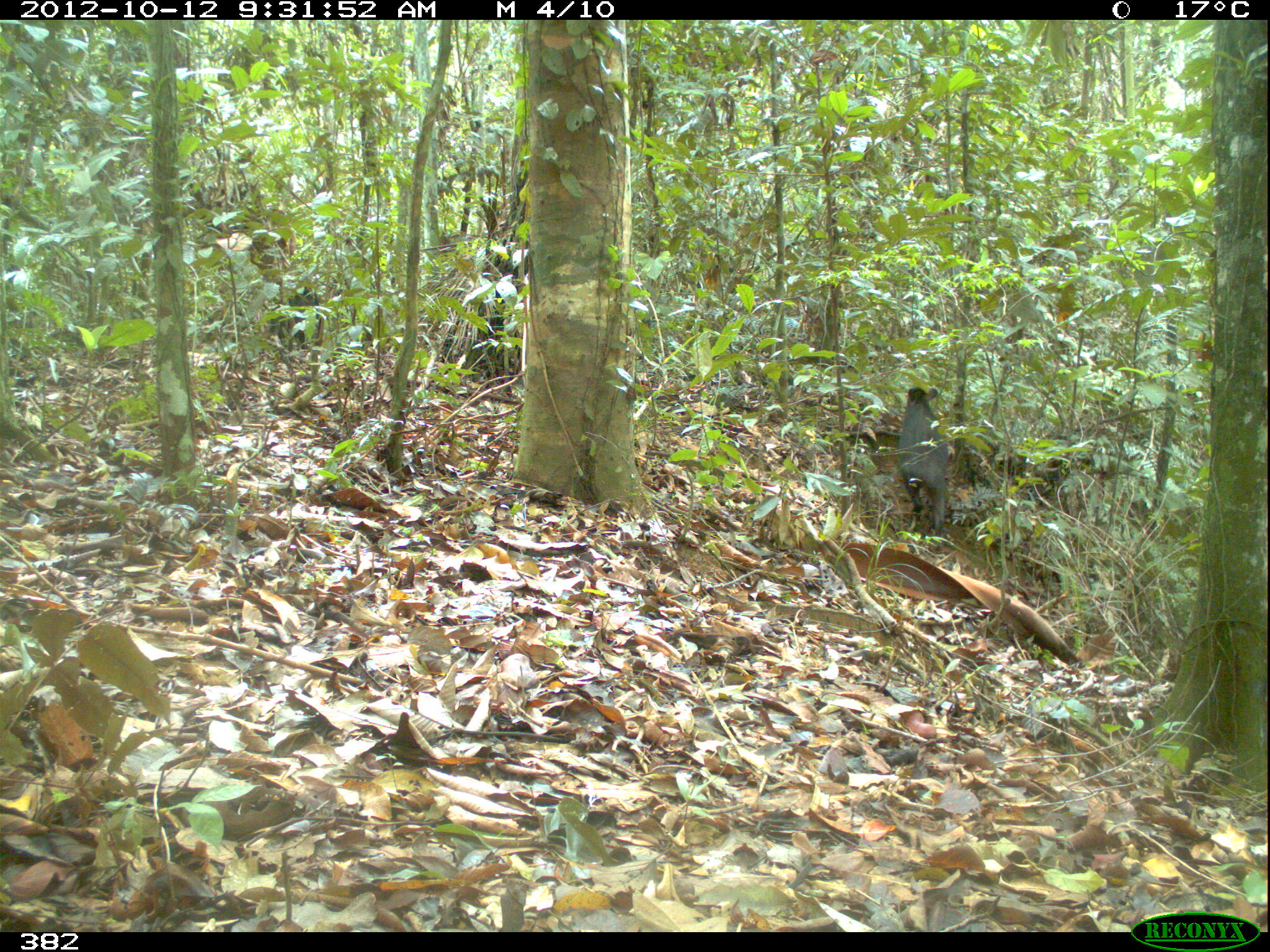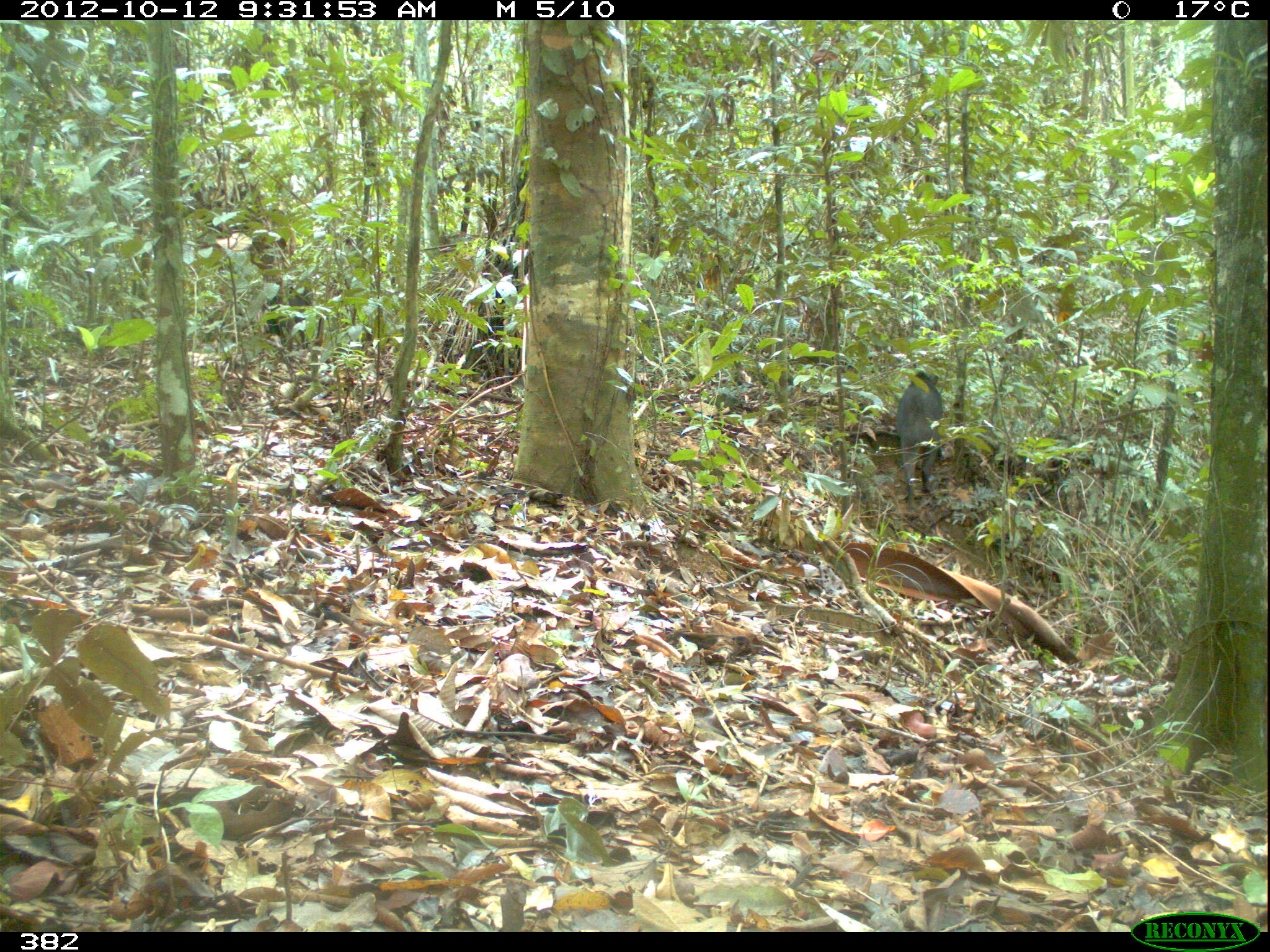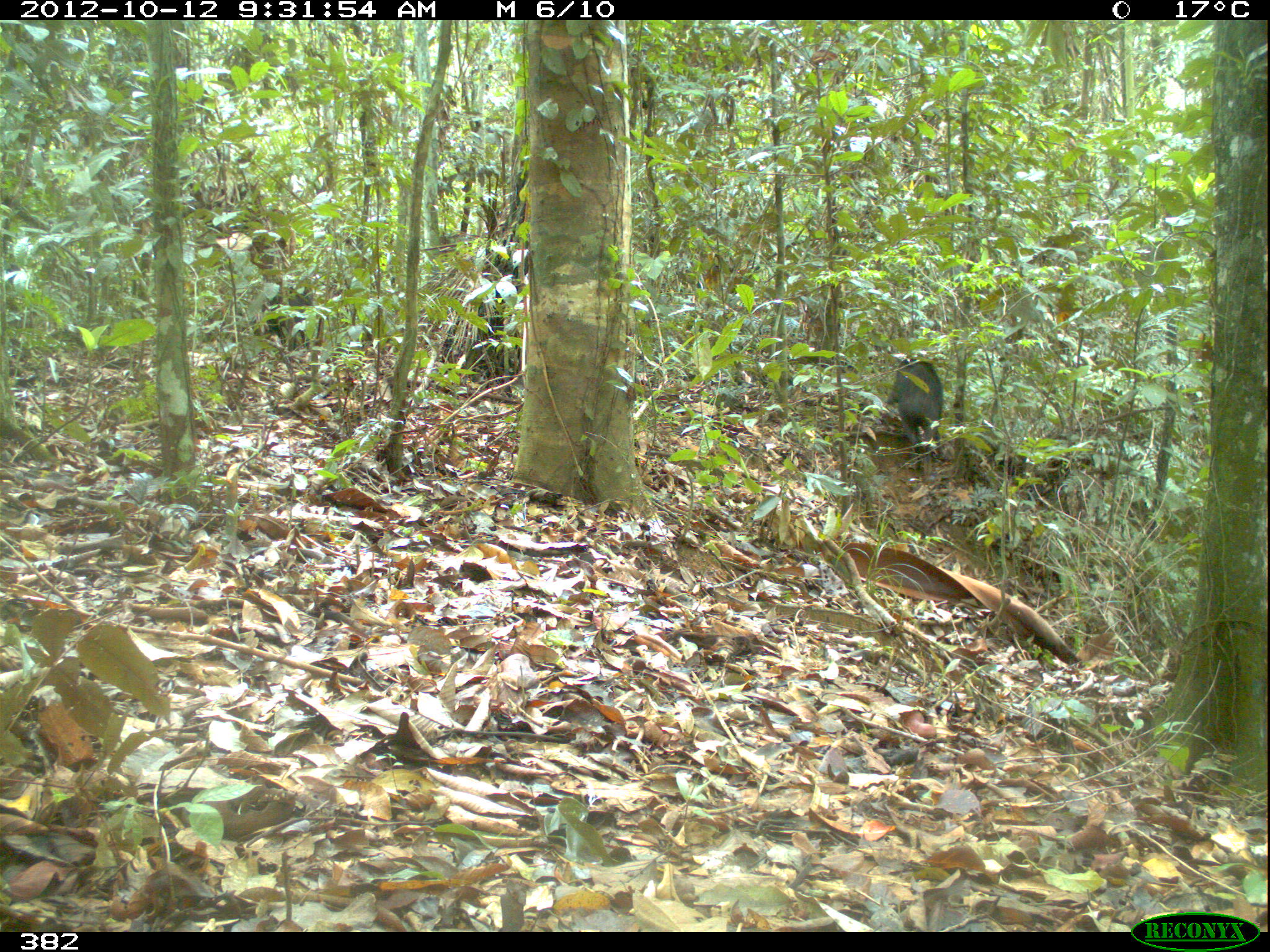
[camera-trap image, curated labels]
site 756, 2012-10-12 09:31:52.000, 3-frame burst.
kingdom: Animalia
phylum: Chordata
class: Mammalia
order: Artiodactyla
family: Tayassuidae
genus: Tayassu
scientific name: Tayassu pecari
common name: white-lipped peccary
Tayassu pecari (white-lipped peccary).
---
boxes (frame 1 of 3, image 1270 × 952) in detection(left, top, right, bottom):
tayassu pecari: detection(898, 385, 948, 537)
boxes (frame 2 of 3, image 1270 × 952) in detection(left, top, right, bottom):
tayassu pecari: detection(894, 371, 944, 506)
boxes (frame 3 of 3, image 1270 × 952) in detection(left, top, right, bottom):
tayassu pecari: detection(885, 358, 944, 473)